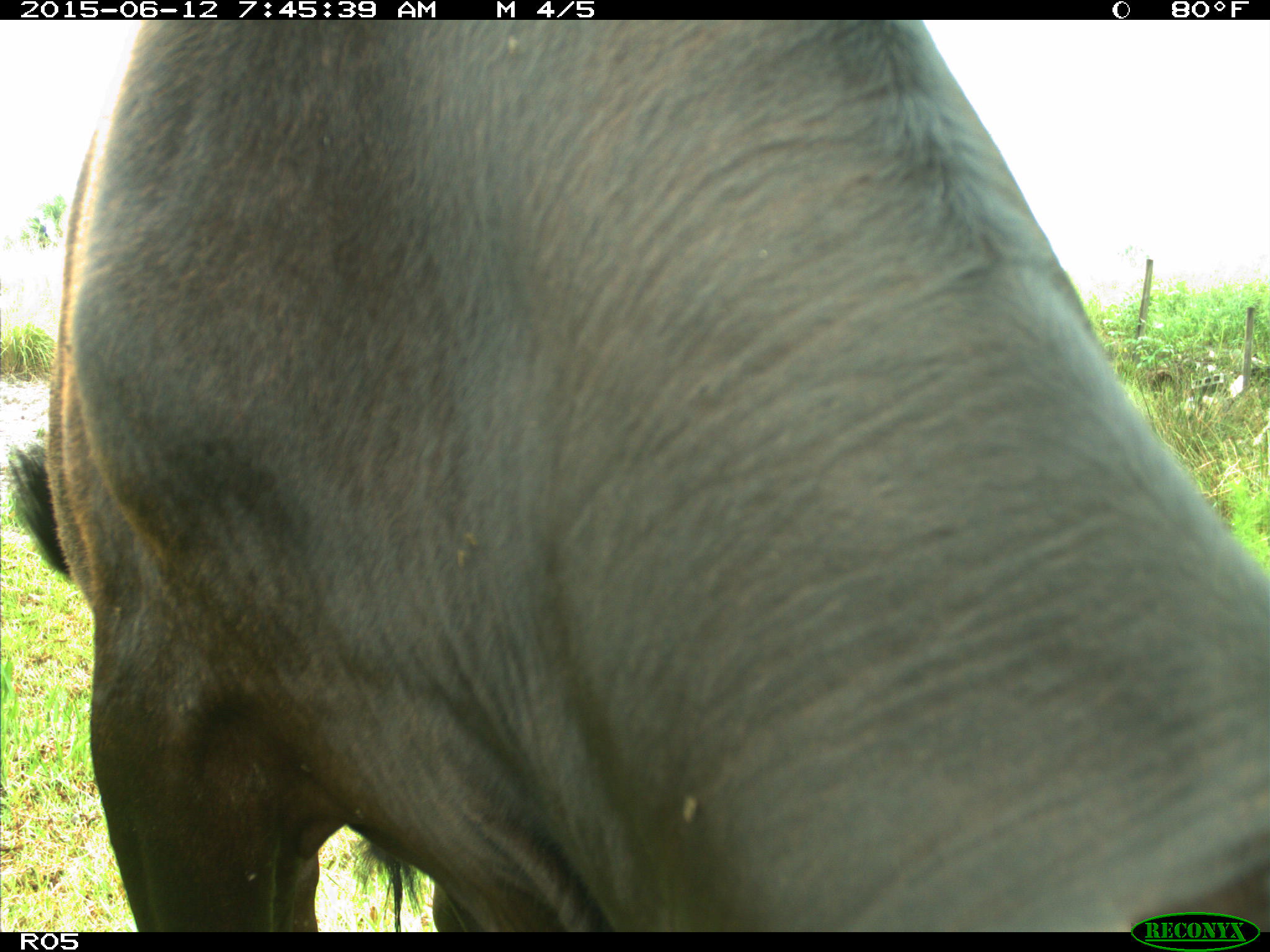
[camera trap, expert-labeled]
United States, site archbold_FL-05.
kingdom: Animalia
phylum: Chordata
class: Mammalia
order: Artiodactyla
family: Bovidae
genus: Bos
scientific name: Bos taurus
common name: domestic cow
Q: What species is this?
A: Bos taurus (domestic cow).